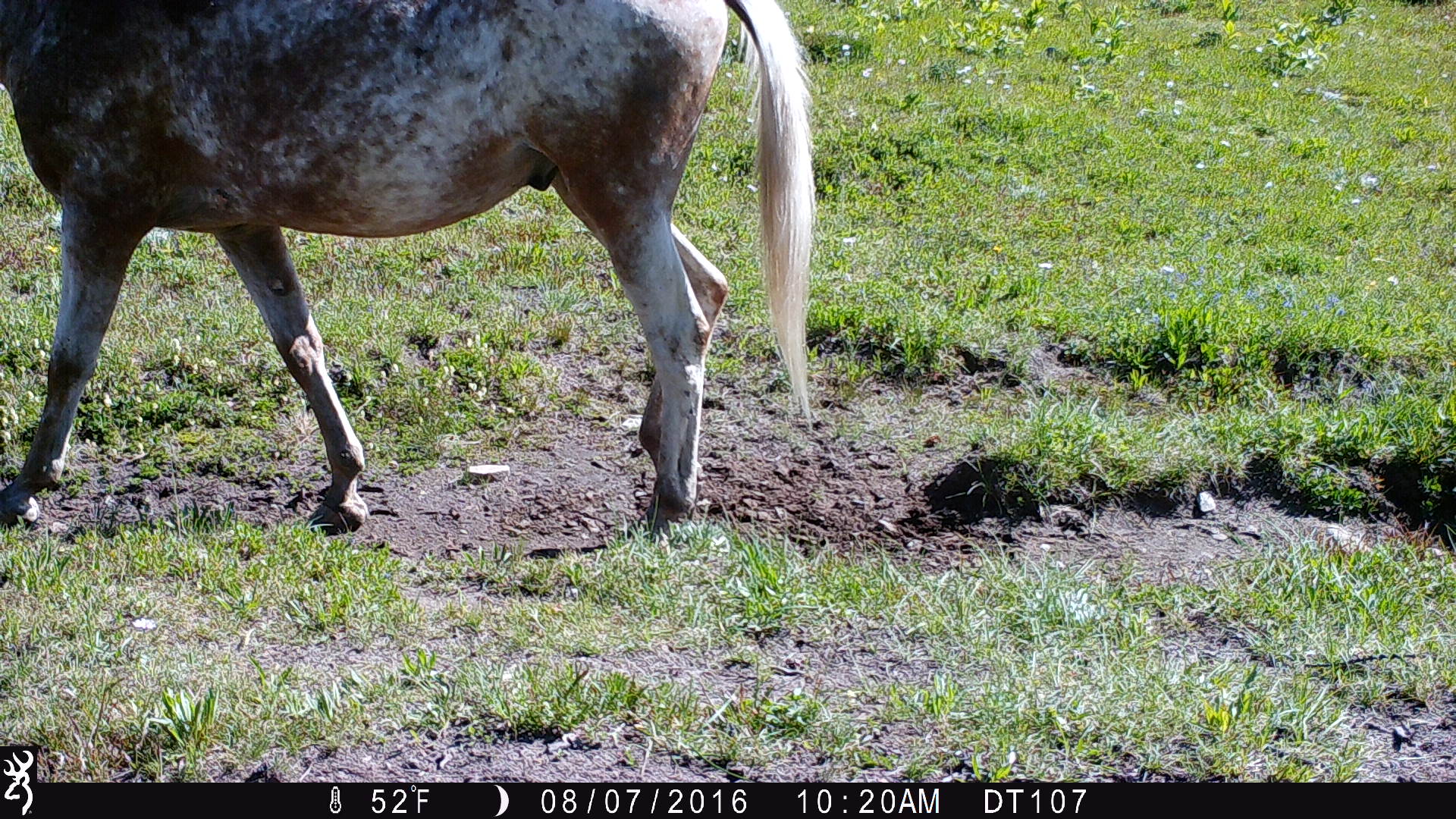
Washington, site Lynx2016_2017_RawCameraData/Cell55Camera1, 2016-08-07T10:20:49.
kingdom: Animalia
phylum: Chordata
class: Mammalia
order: Perissodactyla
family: Equidae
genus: Equus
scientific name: Equus caballus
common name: domestic horse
Domestic horse (Equus caballus). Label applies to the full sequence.